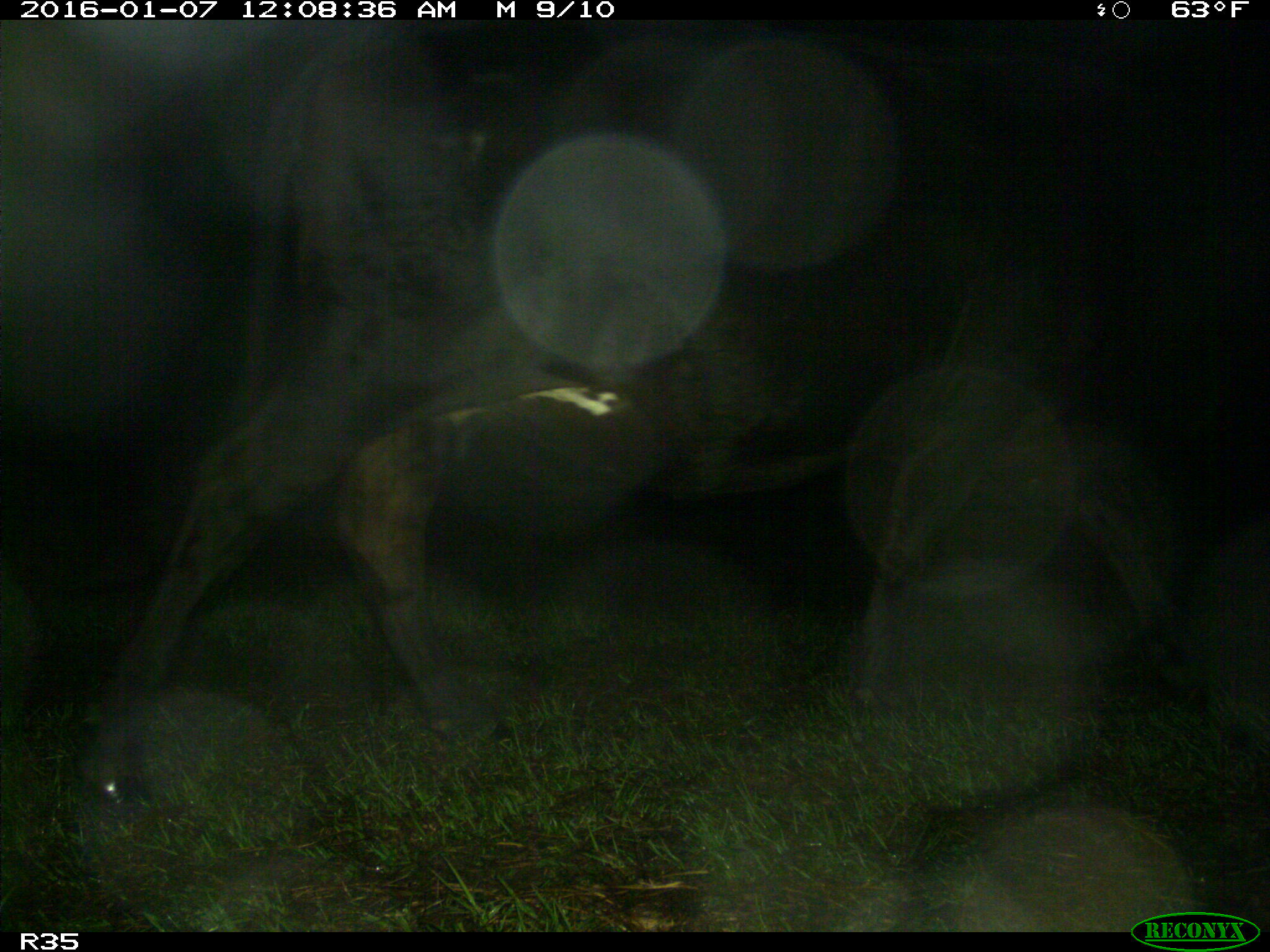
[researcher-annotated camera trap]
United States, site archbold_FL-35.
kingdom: Animalia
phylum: Chordata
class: Mammalia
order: Artiodactyla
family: Bovidae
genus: Bos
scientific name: Bos taurus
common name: domestic cow